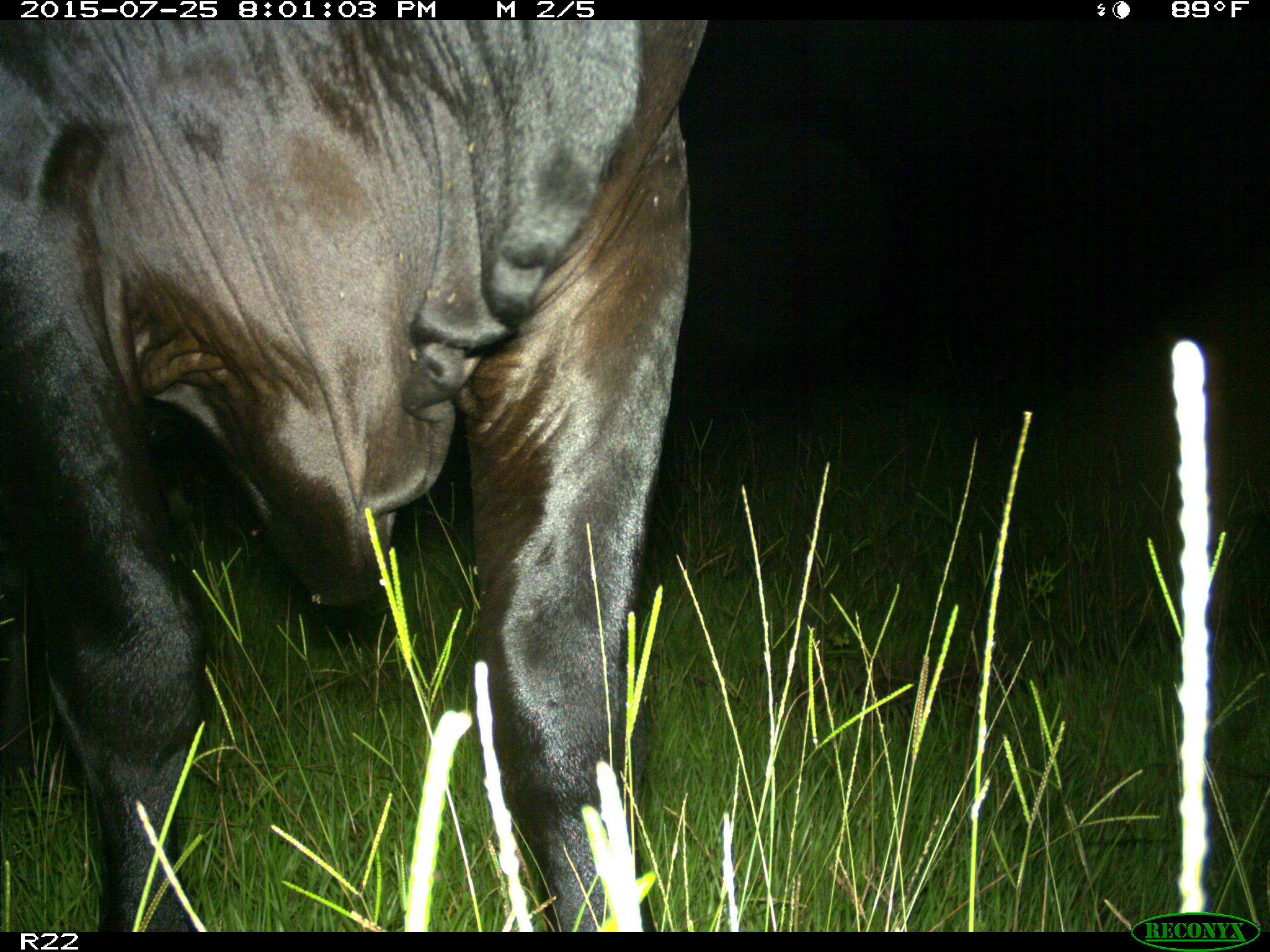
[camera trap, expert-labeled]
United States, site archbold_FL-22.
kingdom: Animalia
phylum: Chordata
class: Mammalia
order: Artiodactyla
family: Bovidae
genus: Bos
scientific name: Bos taurus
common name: domestic cow